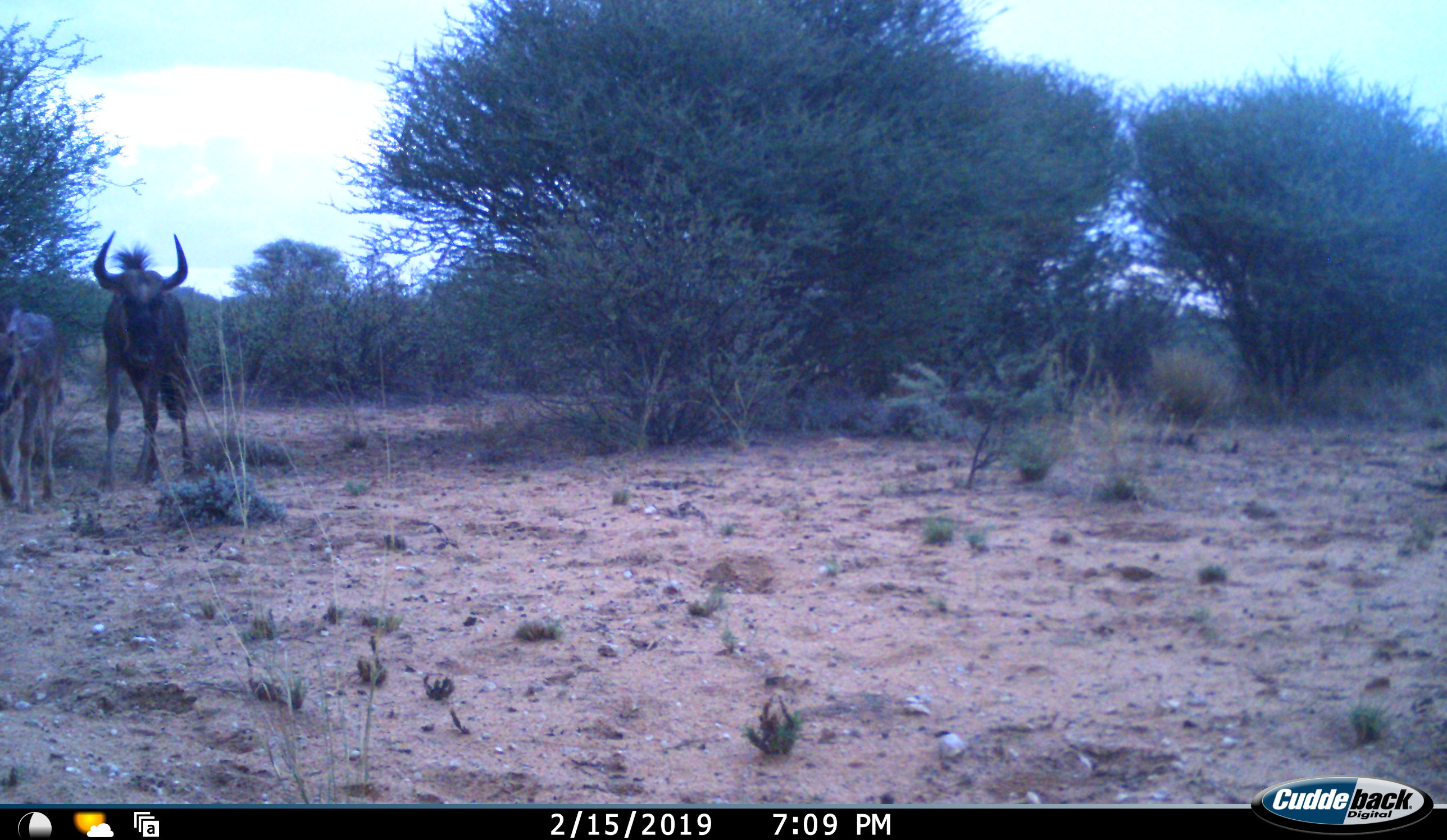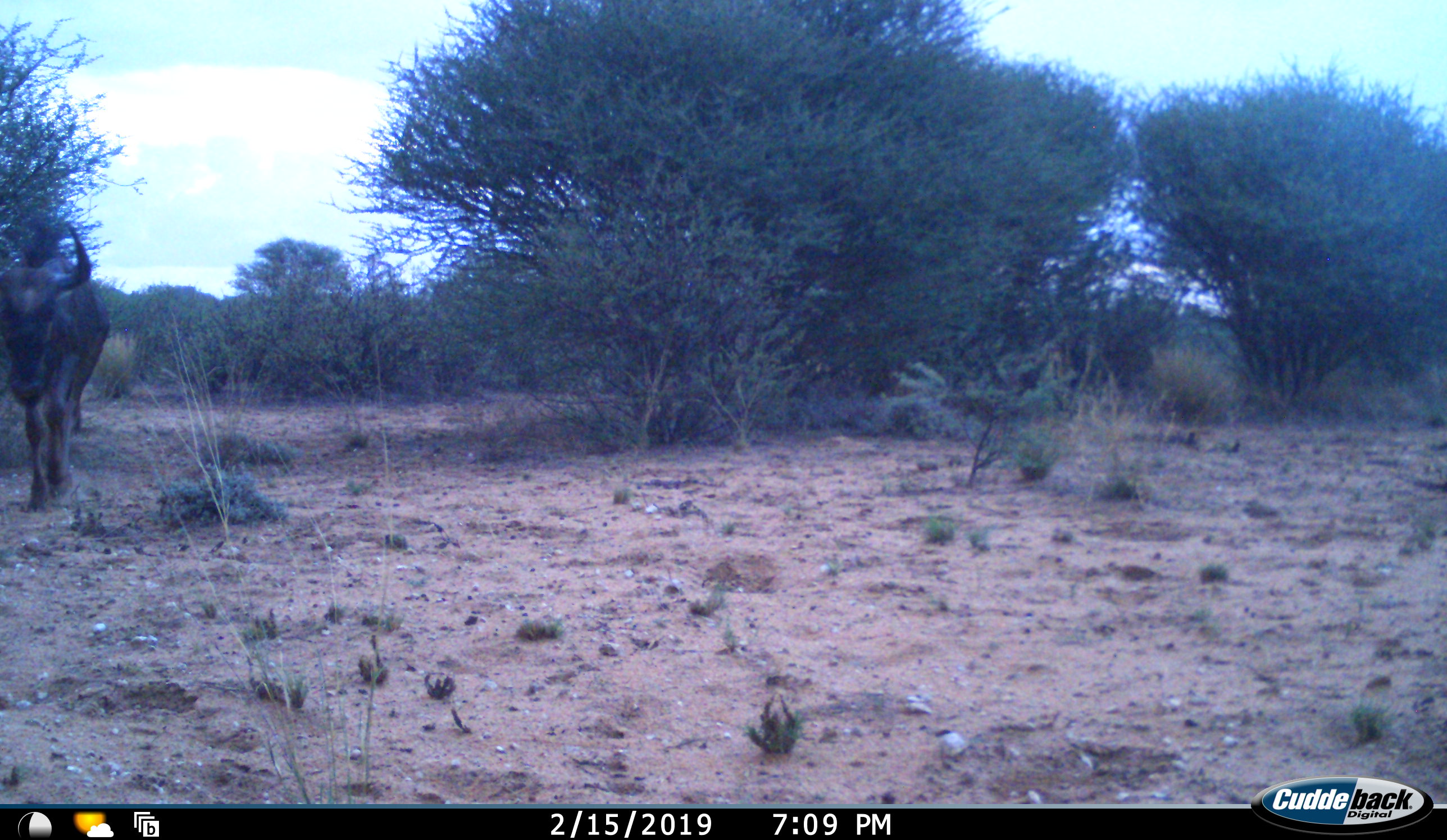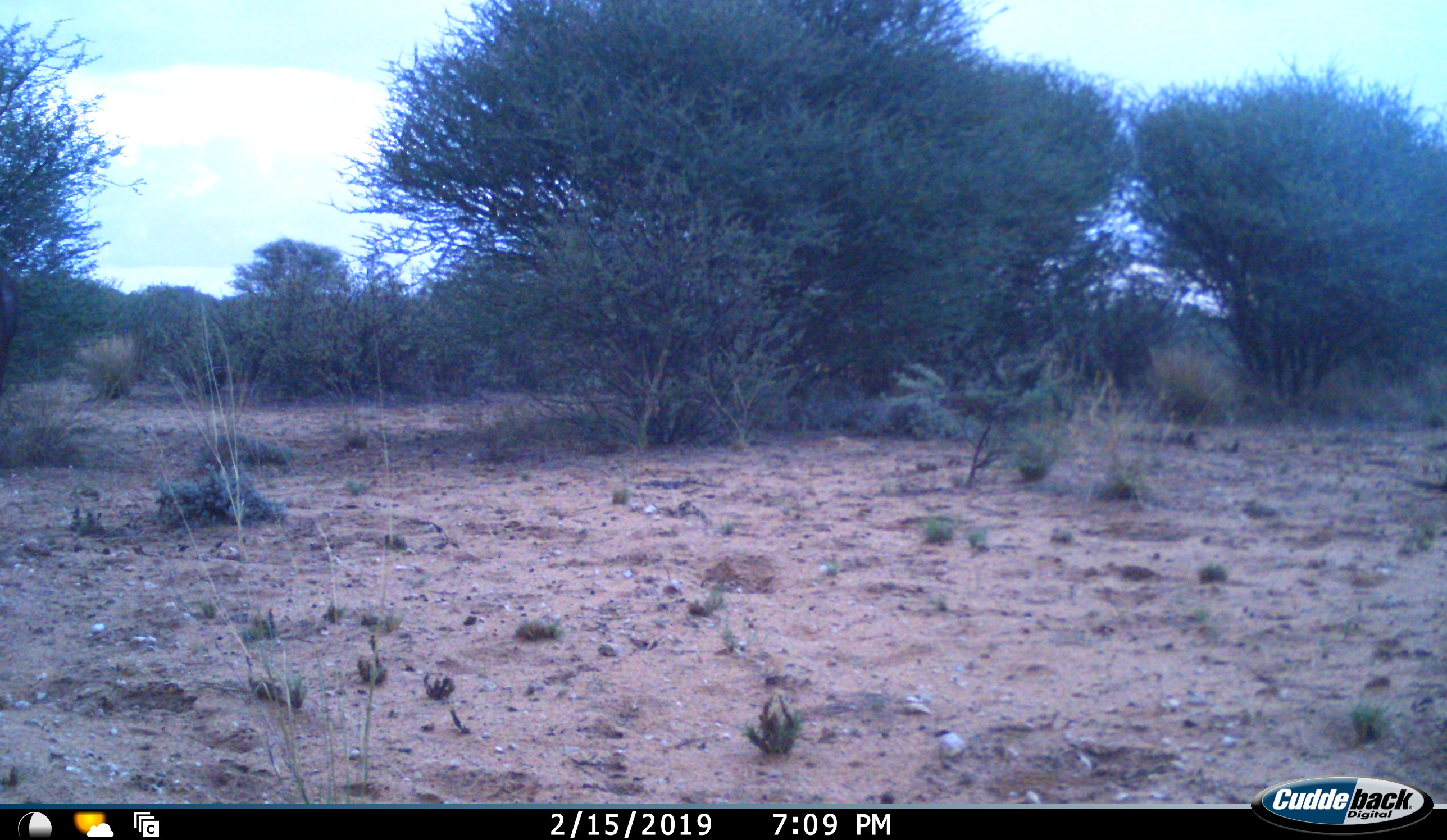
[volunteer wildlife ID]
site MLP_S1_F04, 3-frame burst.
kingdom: Animalia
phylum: Chordata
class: Mammalia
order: Artiodactyla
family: Bovidae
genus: Connochaetes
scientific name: Connochaetes taurinus taurinus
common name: blue wildebeest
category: wildebeestblue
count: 2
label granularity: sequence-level